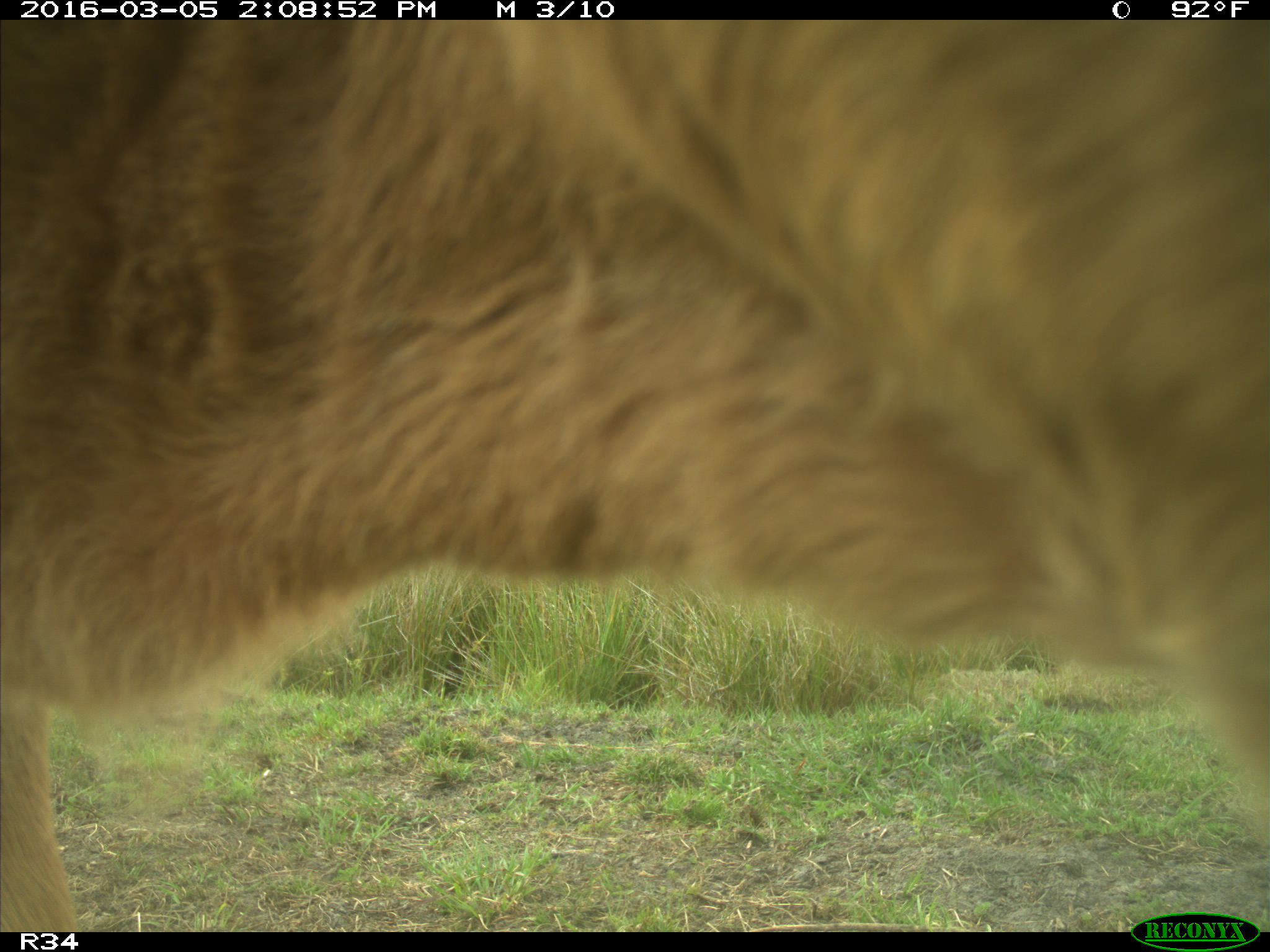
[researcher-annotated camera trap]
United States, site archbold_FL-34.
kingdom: Animalia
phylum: Chordata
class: Mammalia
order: Artiodactyla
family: Bovidae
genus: Bos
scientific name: Bos taurus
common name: domestic cow